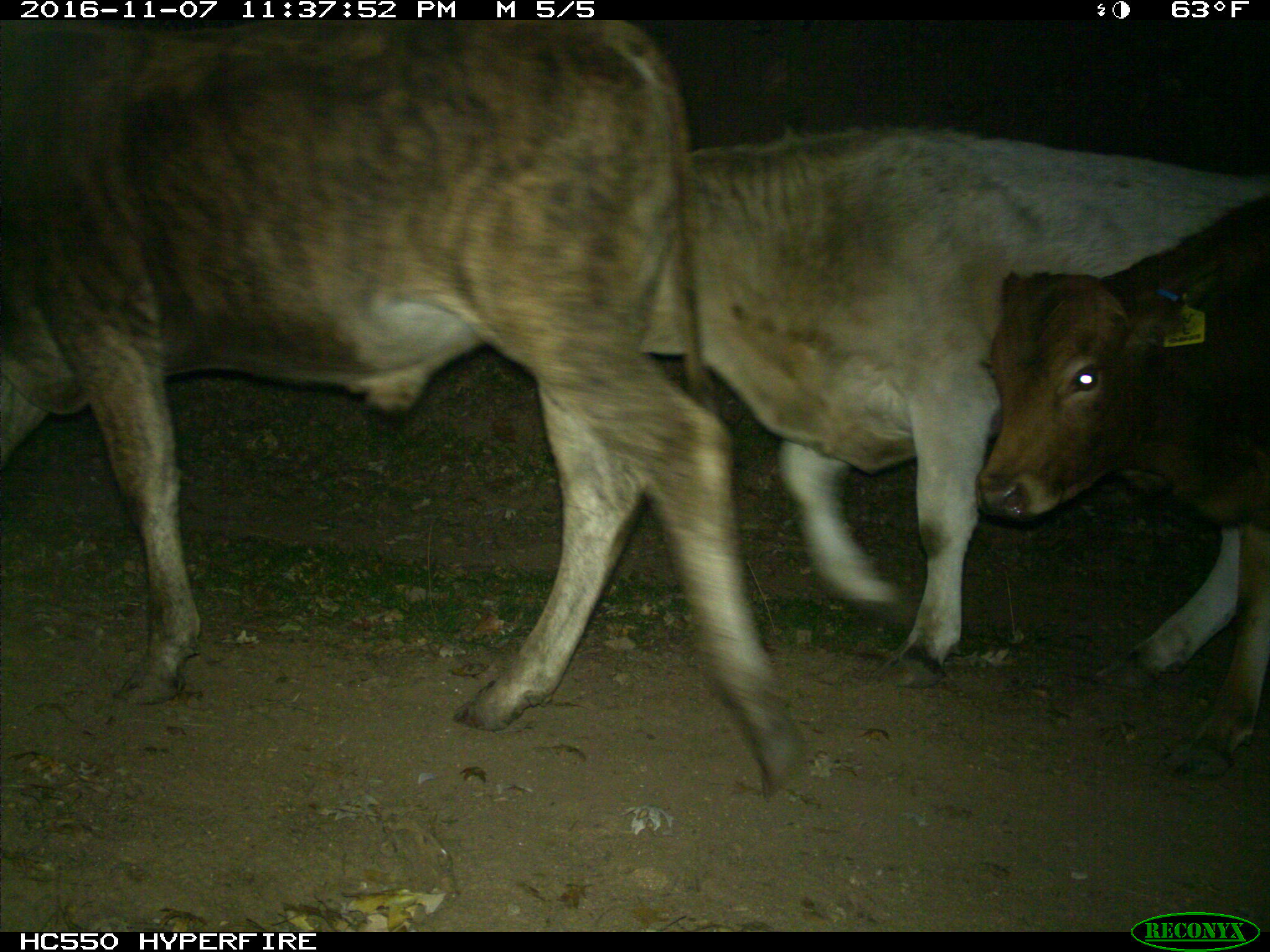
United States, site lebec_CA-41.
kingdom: Animalia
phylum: Chordata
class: Mammalia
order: Artiodactyla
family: Bovidae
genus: Bos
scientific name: Bos taurus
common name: domestic cow